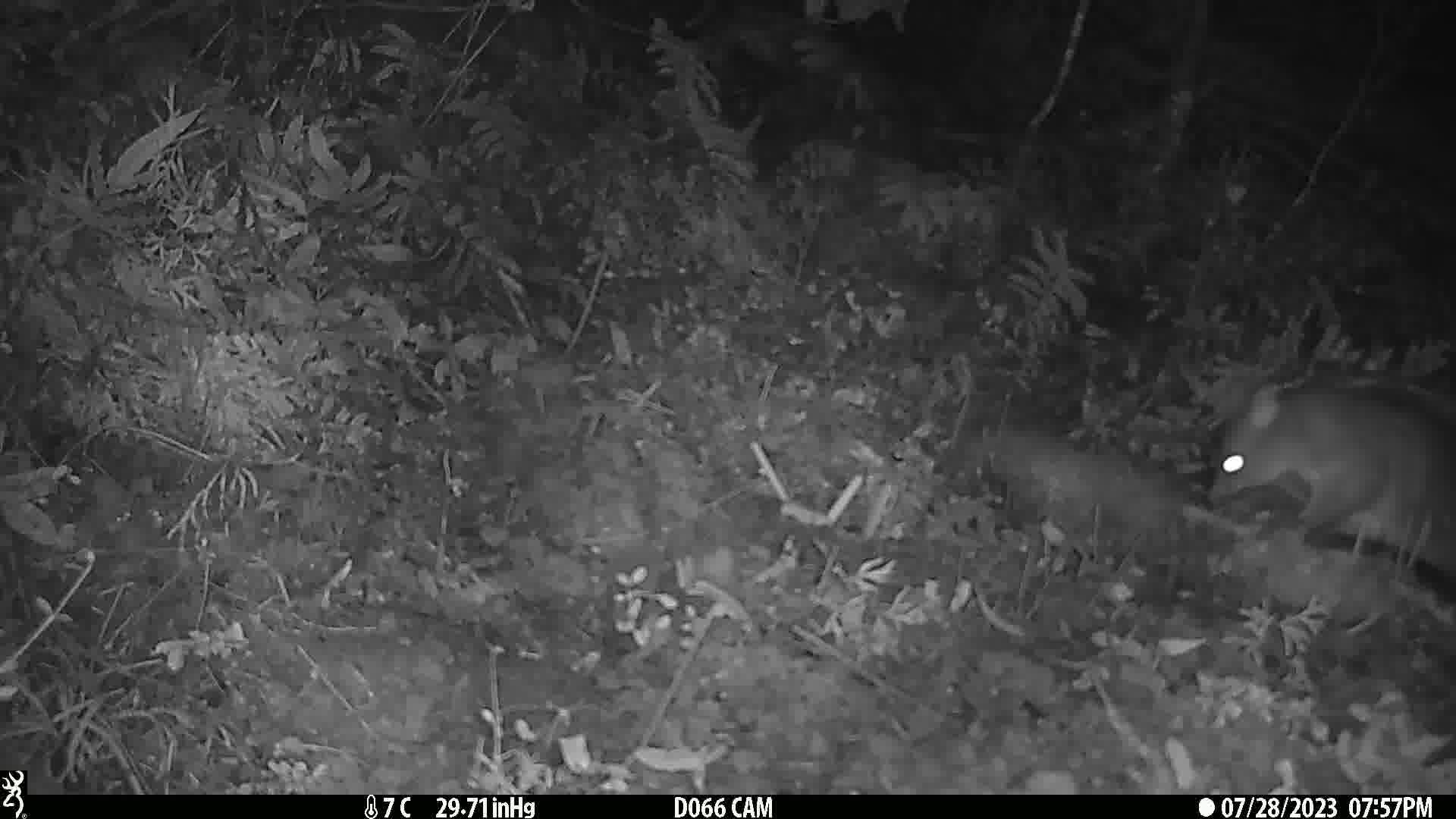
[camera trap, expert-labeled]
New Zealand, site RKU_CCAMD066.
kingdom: Animalia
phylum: Chordata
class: Mammalia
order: Diprotodontia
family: Phalangeridae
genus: Trichosurus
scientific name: Trichosurus vulpecula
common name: common brushtail possum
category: possum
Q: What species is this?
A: Possum (common brushtail possum) (Trichosurus vulpecula).